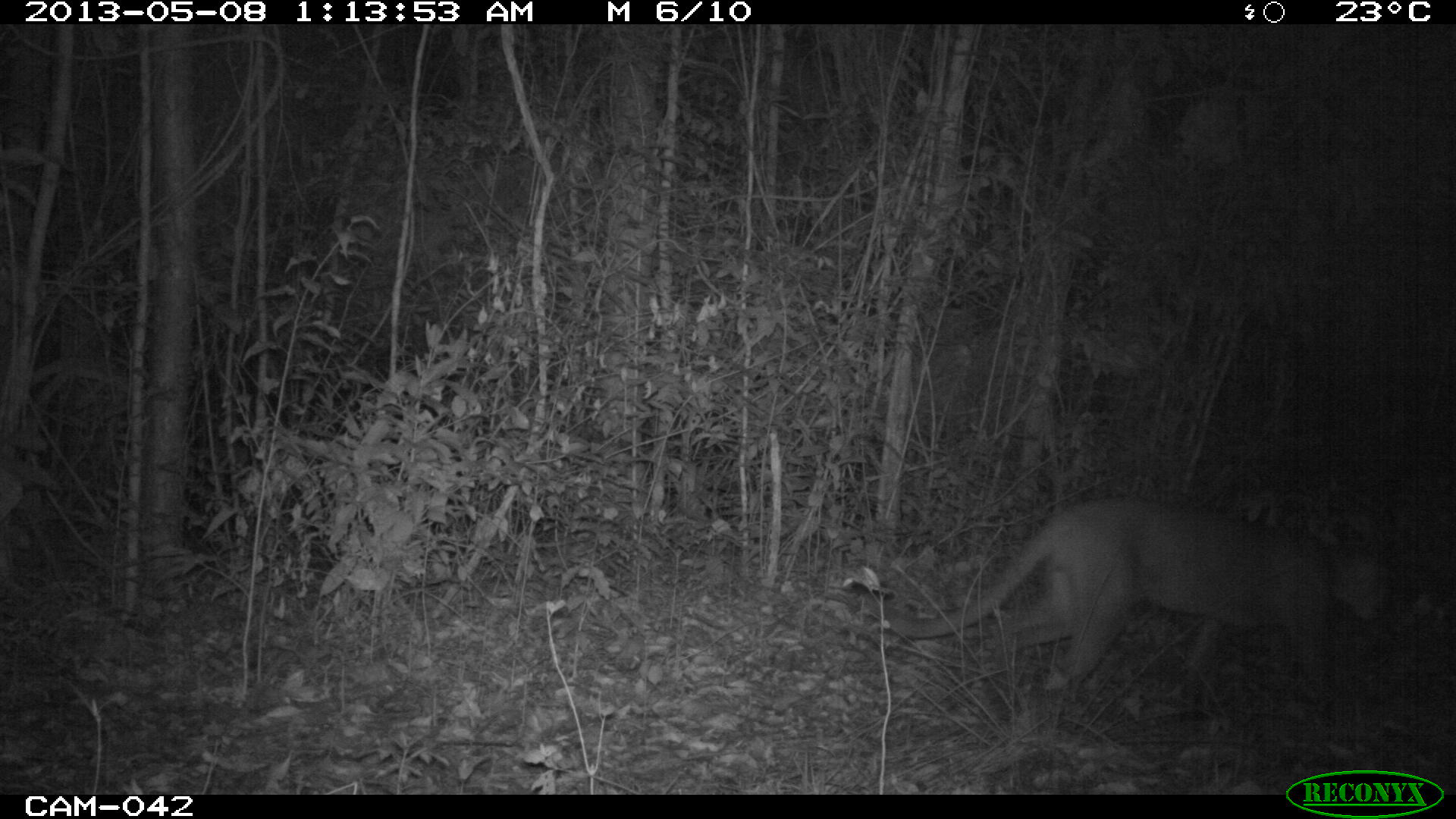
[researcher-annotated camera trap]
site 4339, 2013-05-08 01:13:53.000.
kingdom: Animalia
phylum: Chordata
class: Mammalia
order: Carnivora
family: Felidae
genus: Puma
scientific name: Puma concolor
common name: mountain lion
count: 1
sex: male